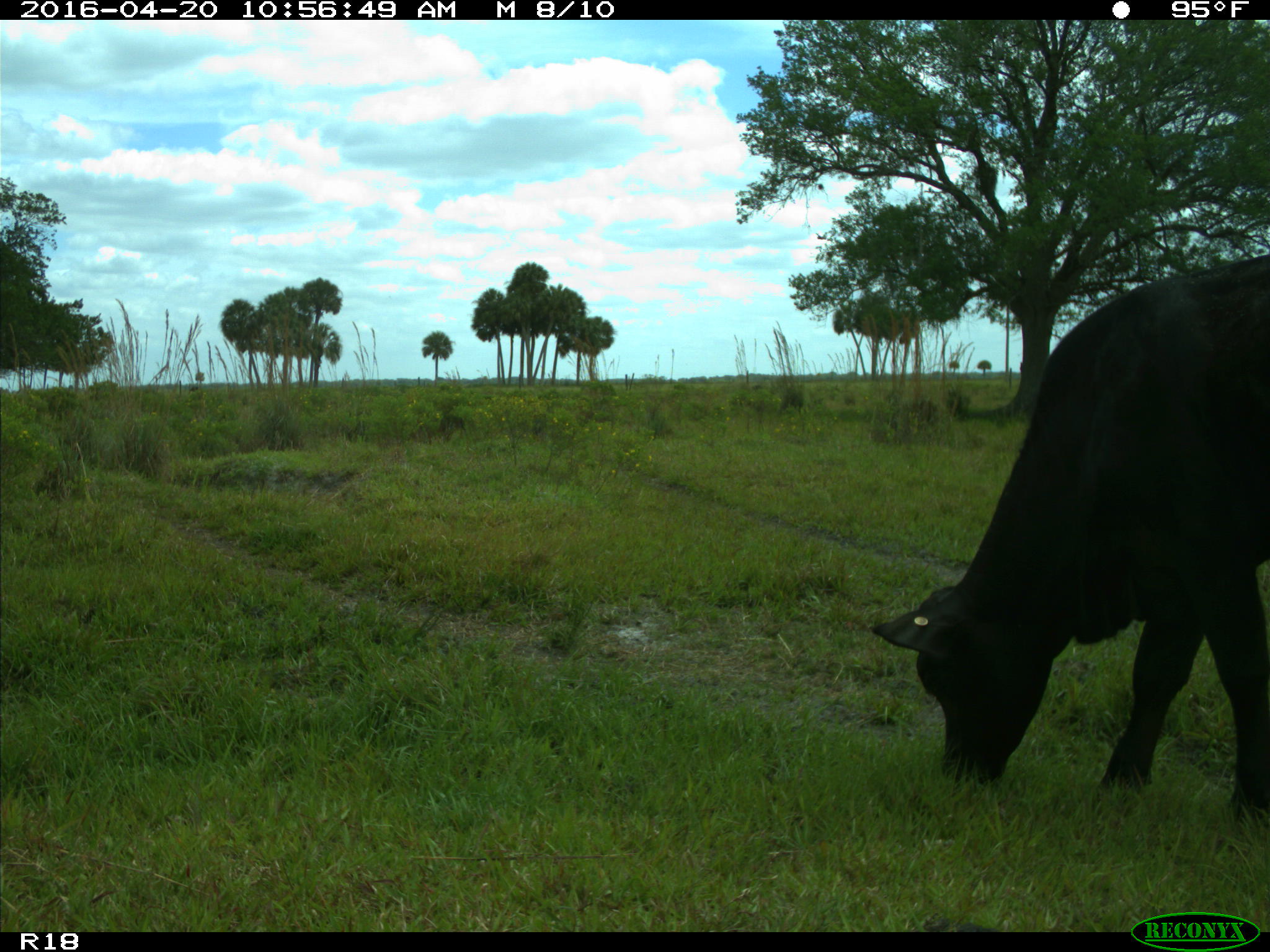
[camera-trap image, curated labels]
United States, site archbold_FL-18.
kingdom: Animalia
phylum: Chordata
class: Mammalia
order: Artiodactyla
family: Bovidae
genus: Bos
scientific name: Bos taurus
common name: domestic cow